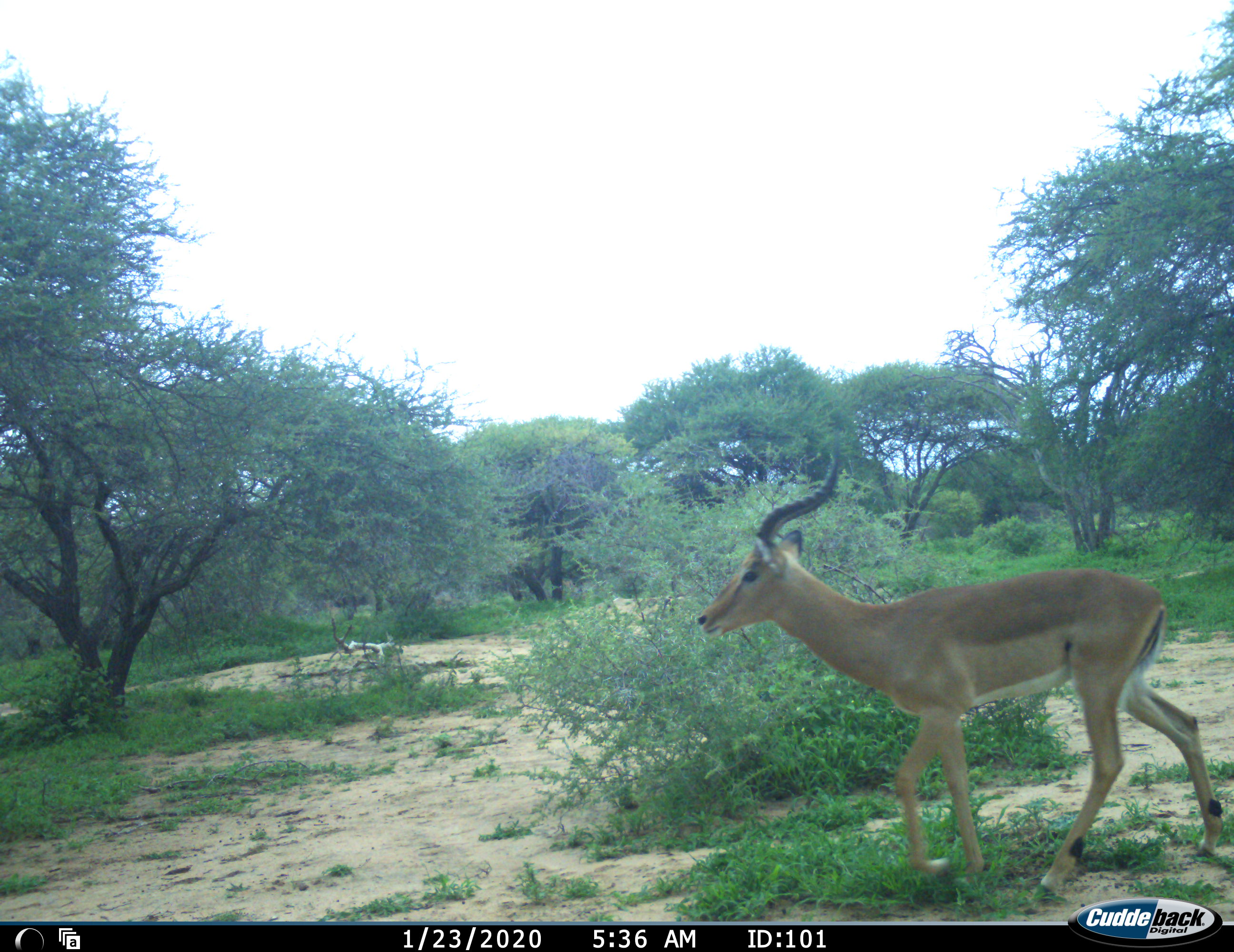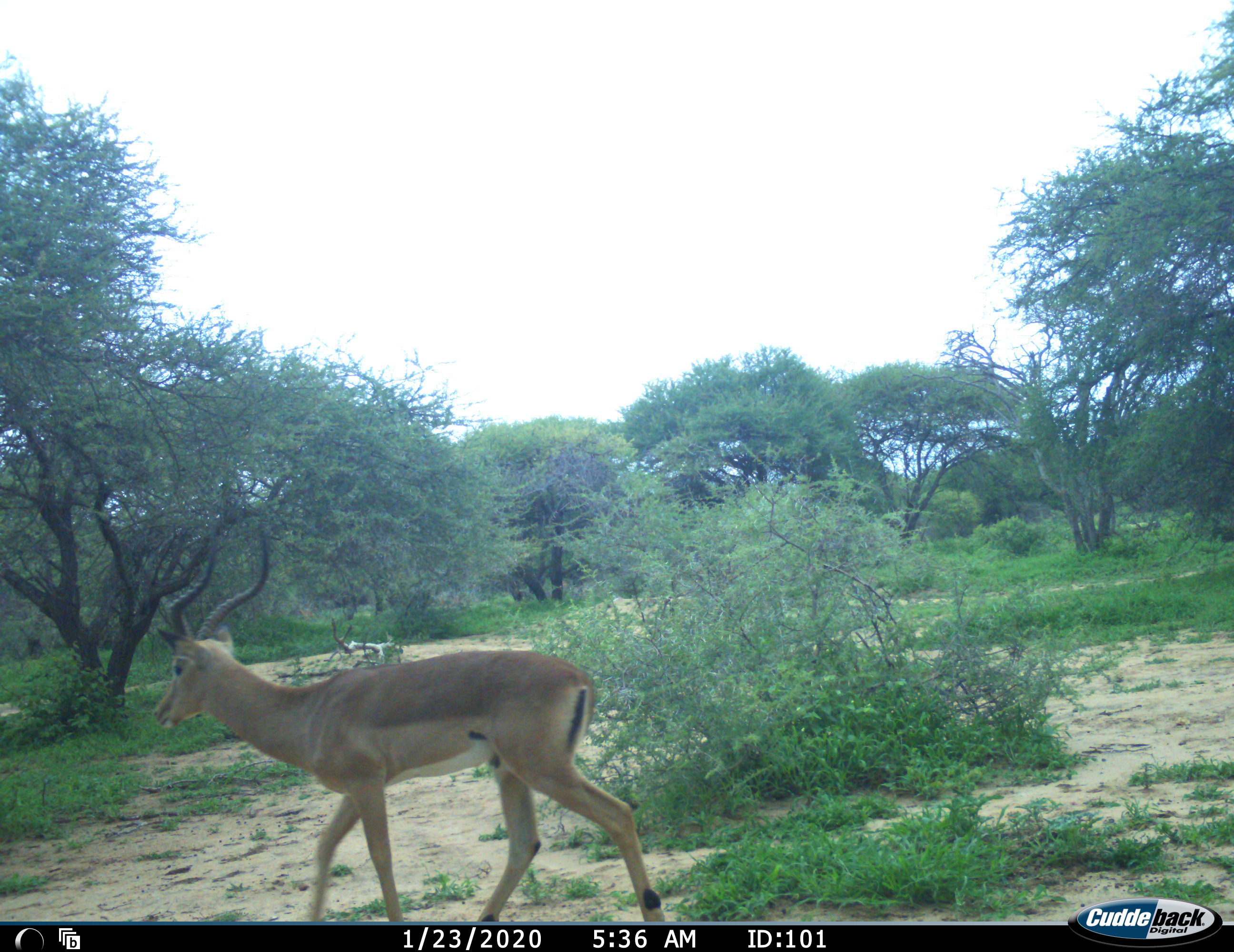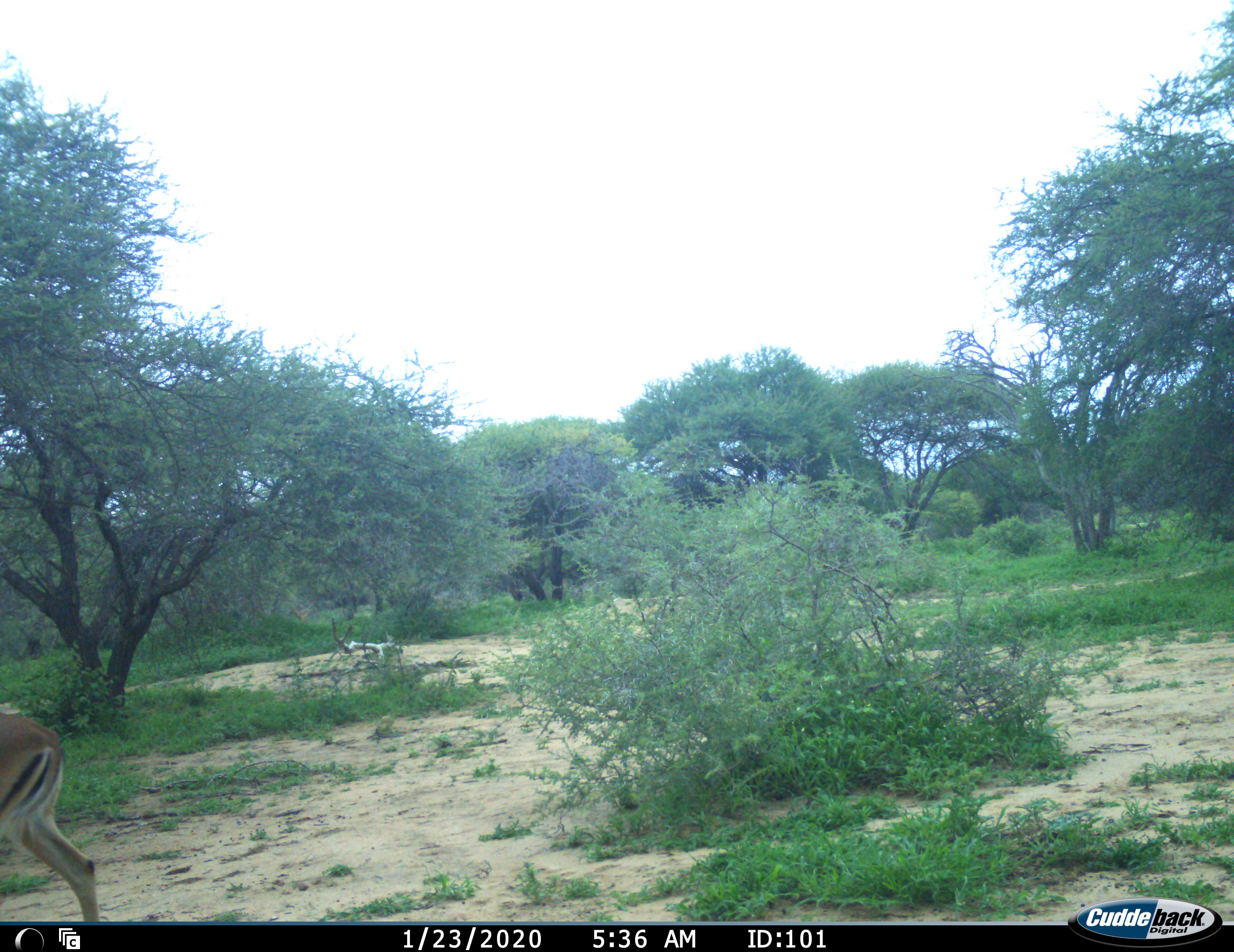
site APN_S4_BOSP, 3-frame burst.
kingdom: Animalia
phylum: Chordata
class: Mammalia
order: Artiodactyla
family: Bovidae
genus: Aepyceros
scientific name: Aepyceros melampus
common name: impala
Impala (Aepyceros melampus), count 1. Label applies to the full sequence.